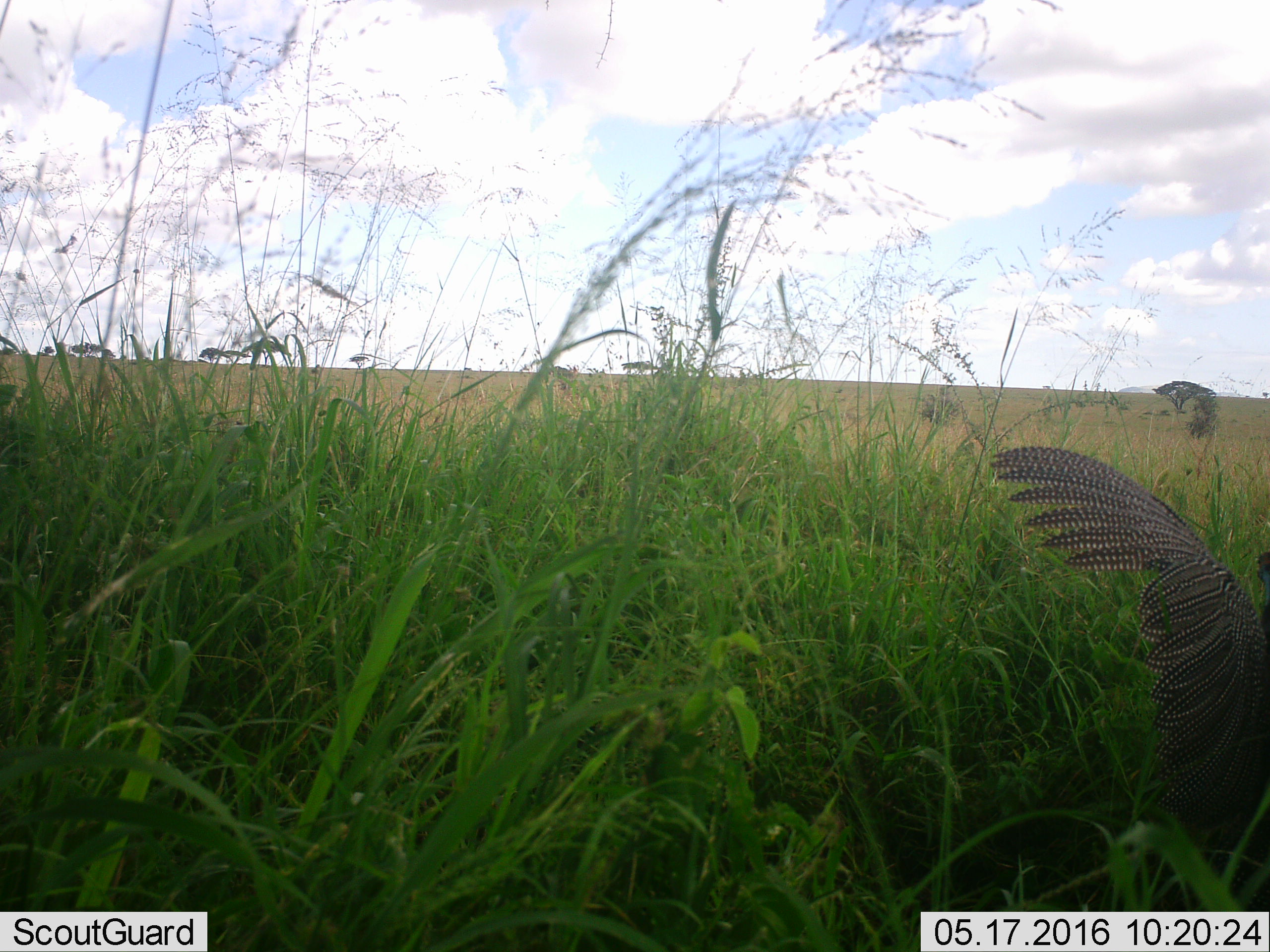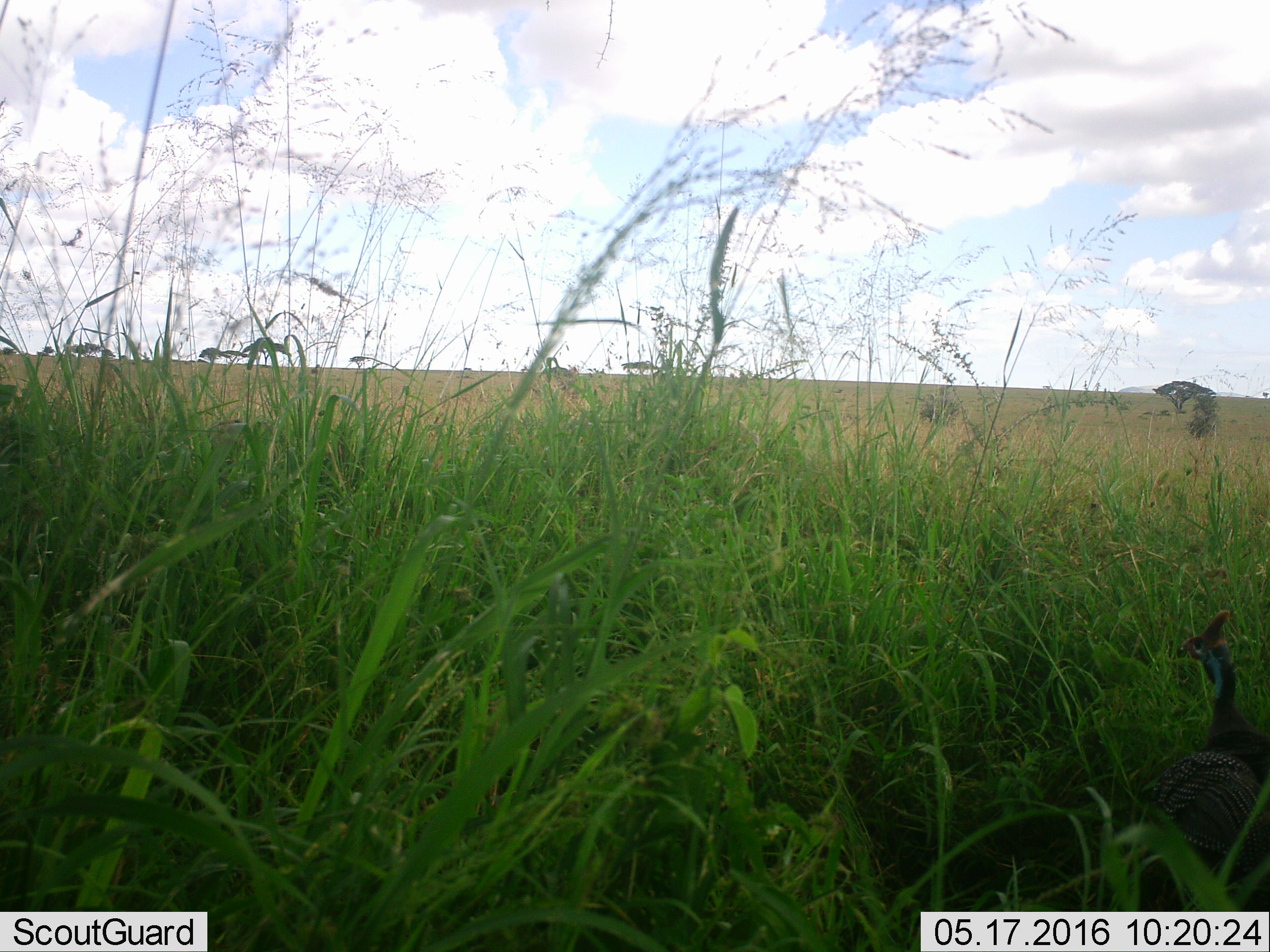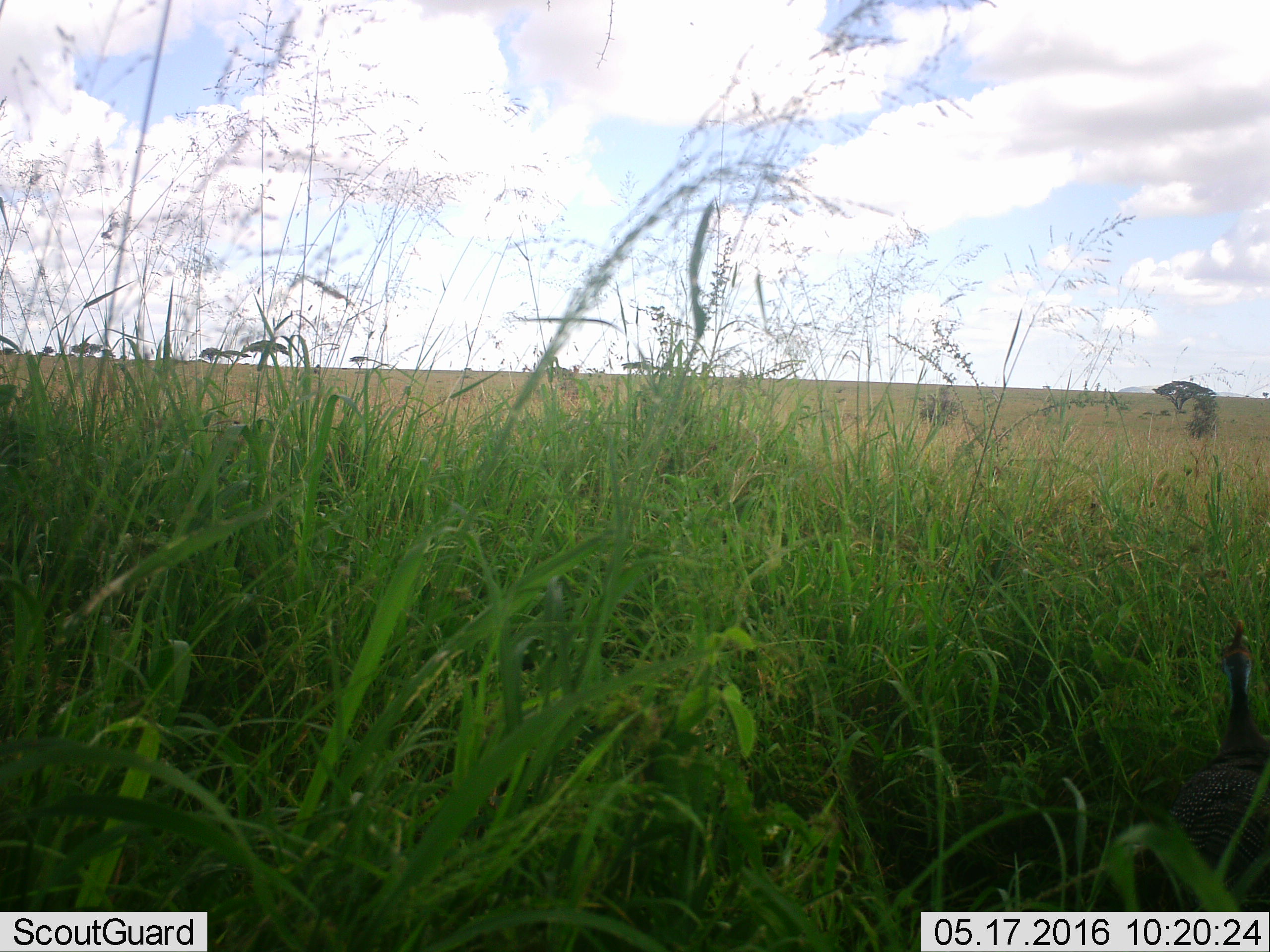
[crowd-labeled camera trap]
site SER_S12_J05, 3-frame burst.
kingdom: Animalia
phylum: Chordata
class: Aves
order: Galliformes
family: Numididae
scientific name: Numididae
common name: guineafowl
Guineafowl (Numididae), count 1. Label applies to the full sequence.